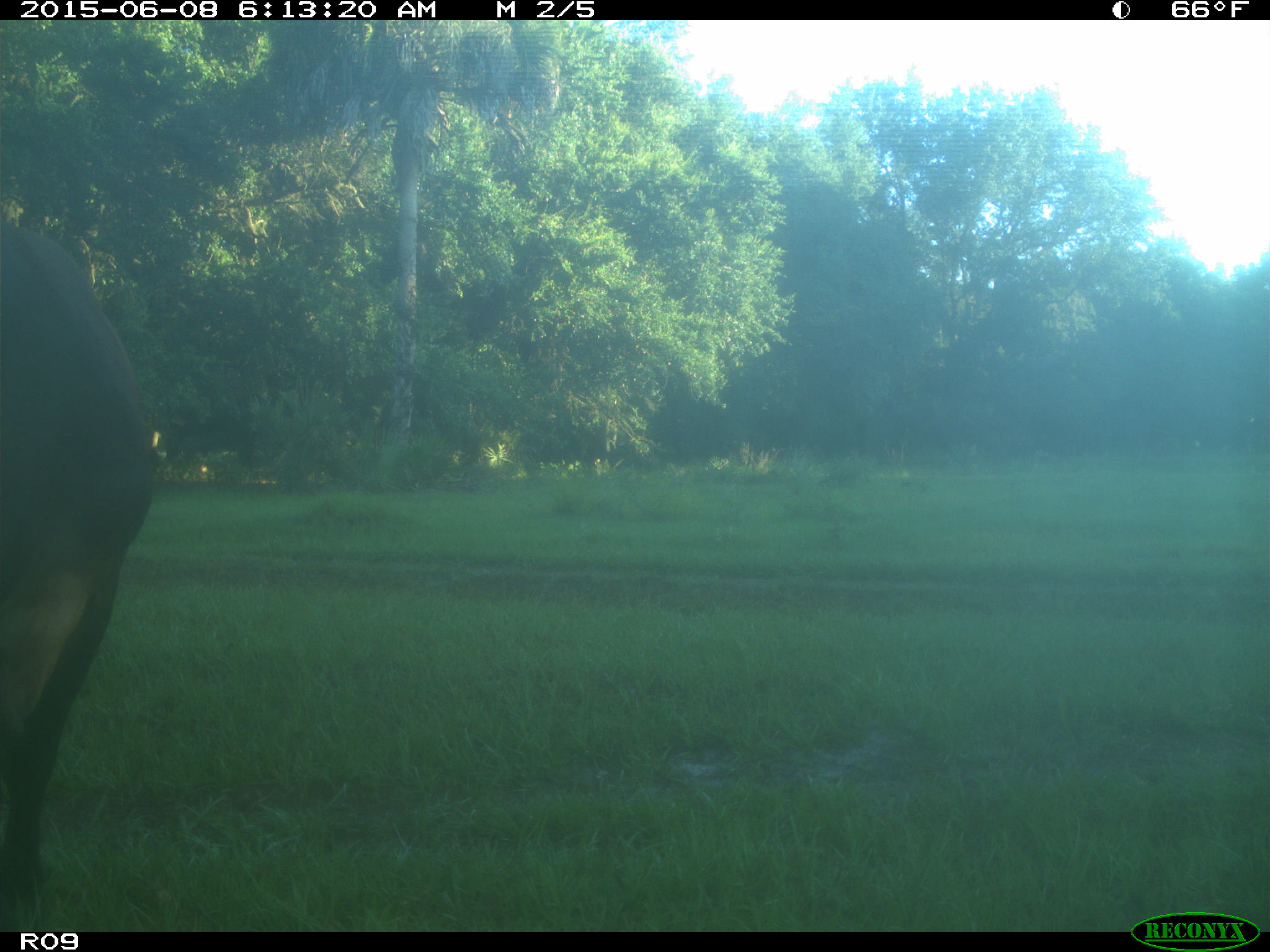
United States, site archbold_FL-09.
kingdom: Animalia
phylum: Chordata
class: Mammalia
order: Artiodactyla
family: Bovidae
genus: Bos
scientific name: Bos taurus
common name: domestic cow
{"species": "Bos taurus (domestic cow)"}